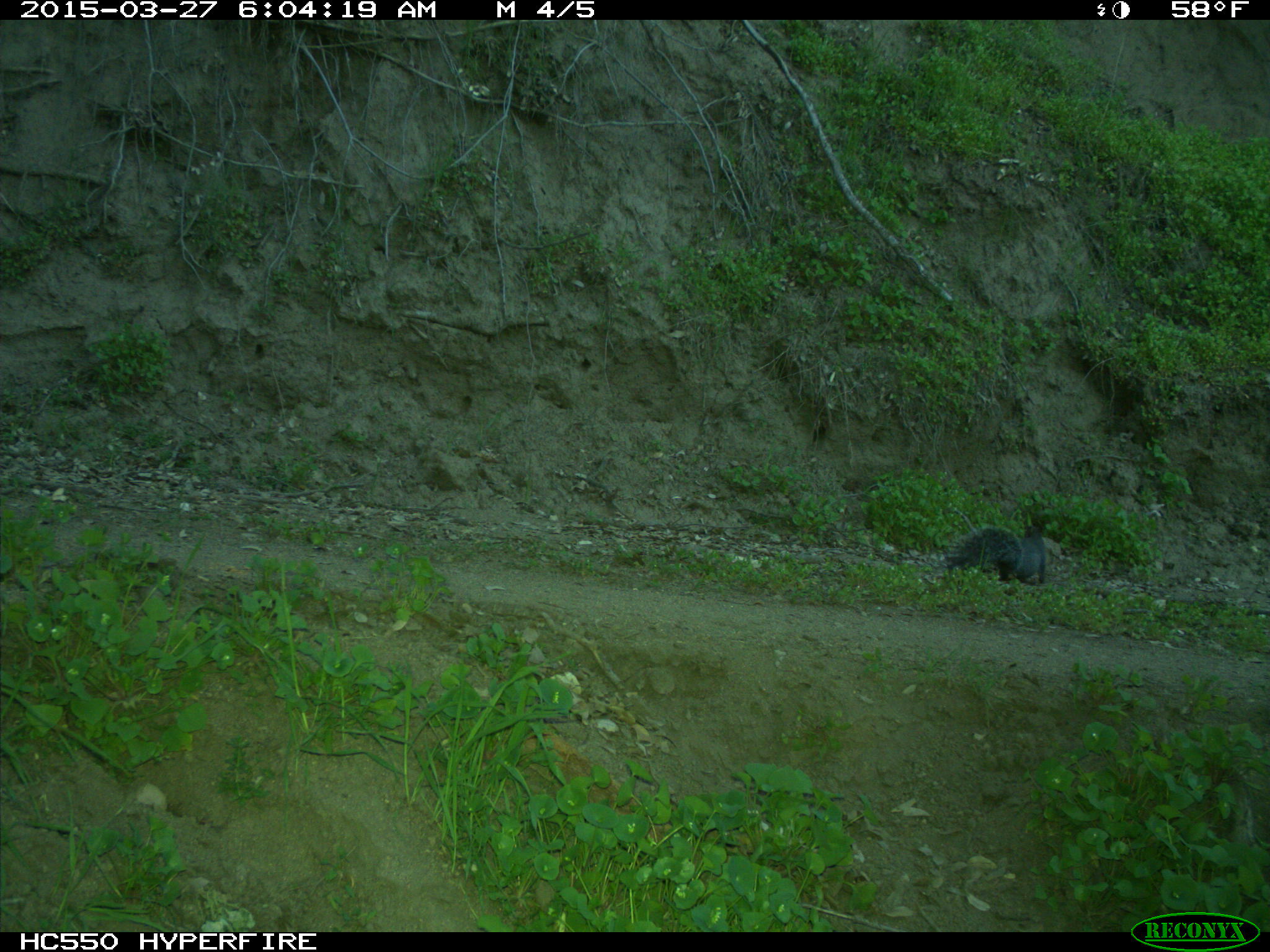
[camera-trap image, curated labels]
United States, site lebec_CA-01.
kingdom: Animalia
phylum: Chordata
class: Mammalia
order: Rodentia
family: Sciuridae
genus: Sciurus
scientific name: Sciurus carolinensis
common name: eastern gray squirrel